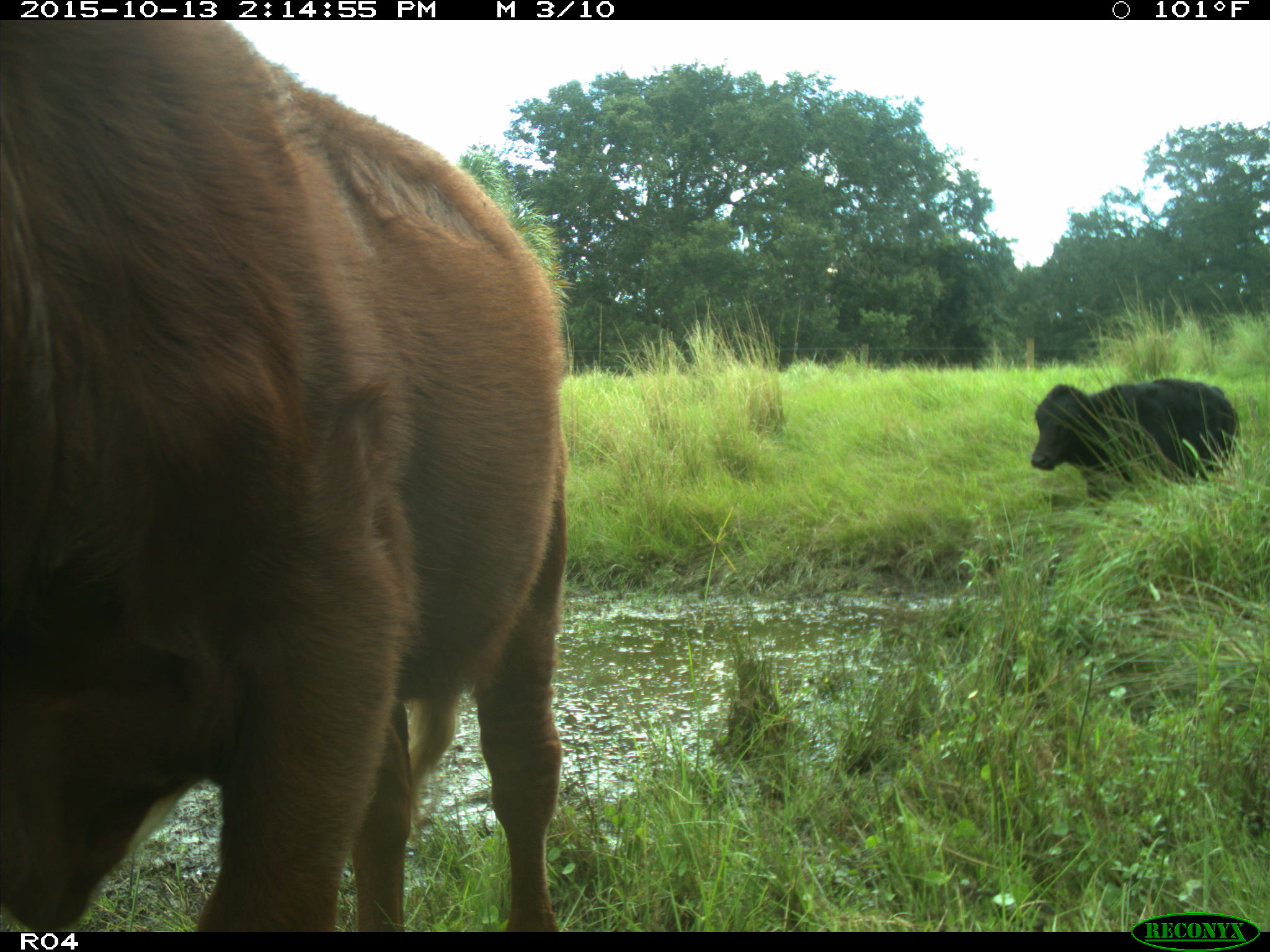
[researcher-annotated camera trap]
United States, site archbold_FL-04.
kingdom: Animalia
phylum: Chordata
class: Mammalia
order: Artiodactyla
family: Bovidae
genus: Bos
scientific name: Bos taurus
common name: domestic cow